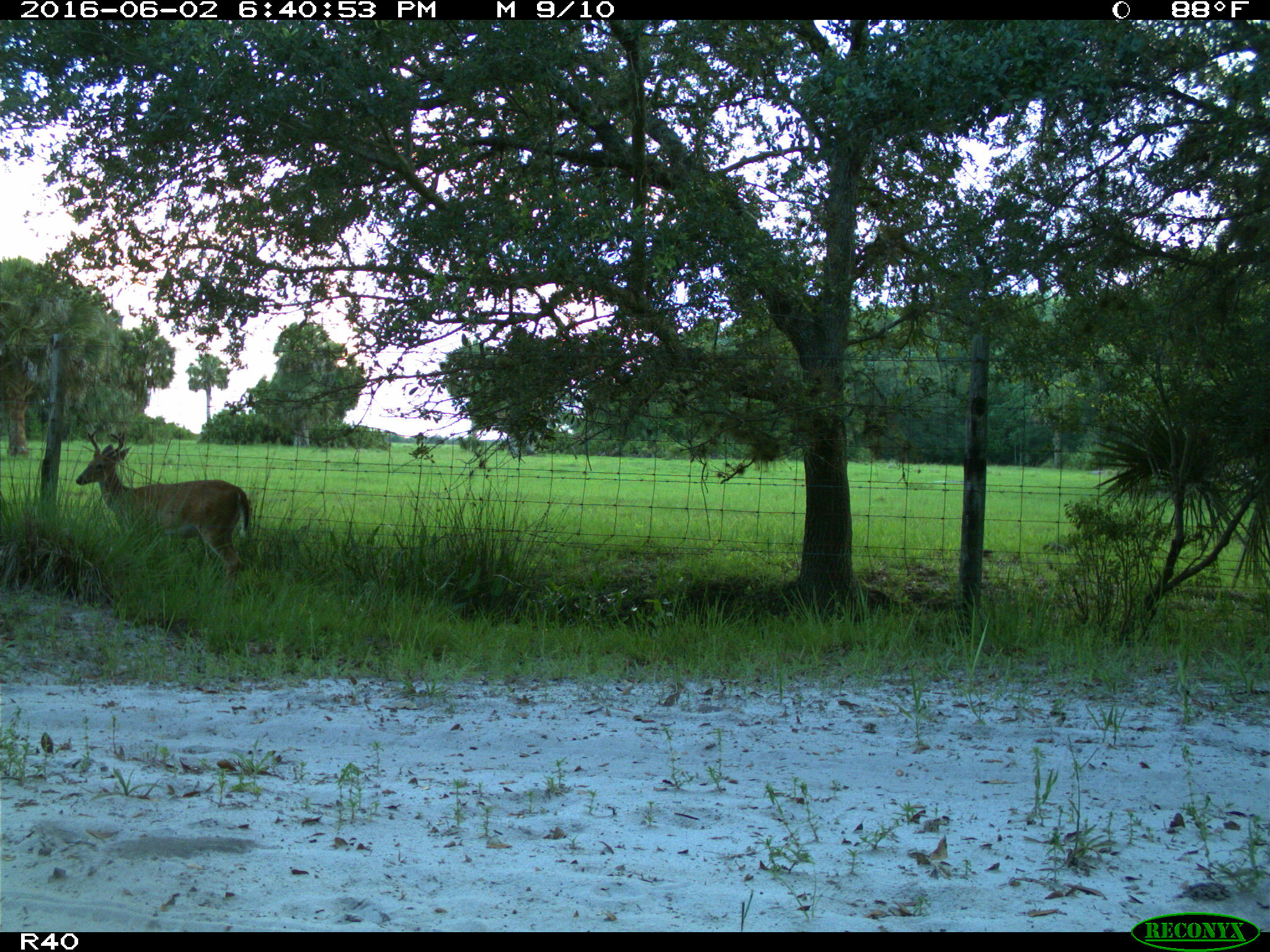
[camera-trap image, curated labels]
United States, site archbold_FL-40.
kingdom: Animalia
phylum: Chordata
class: Mammalia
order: Artiodactyla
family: Cervidae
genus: Odocoileus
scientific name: Odocoileus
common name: deer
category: unidentified deer